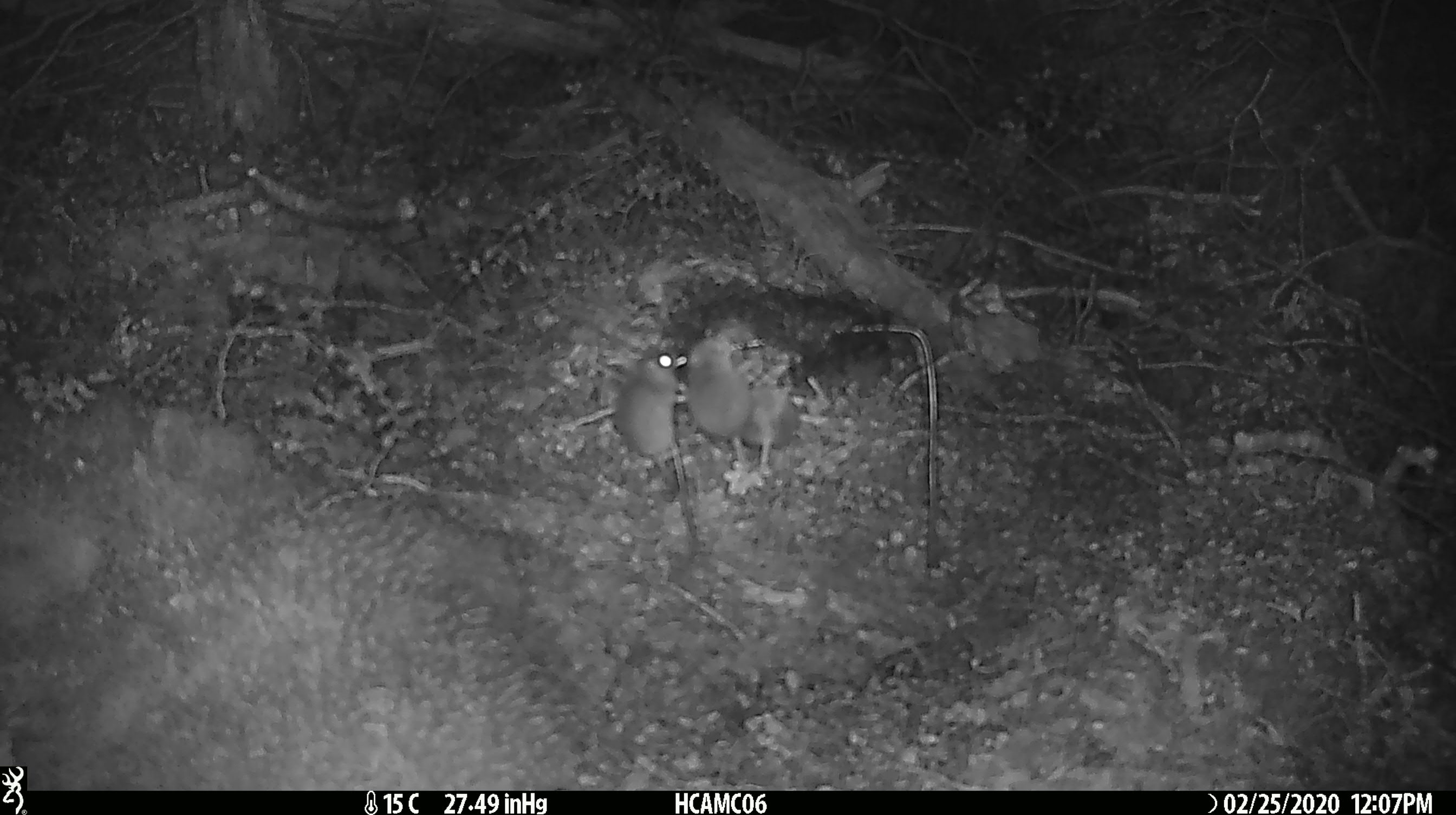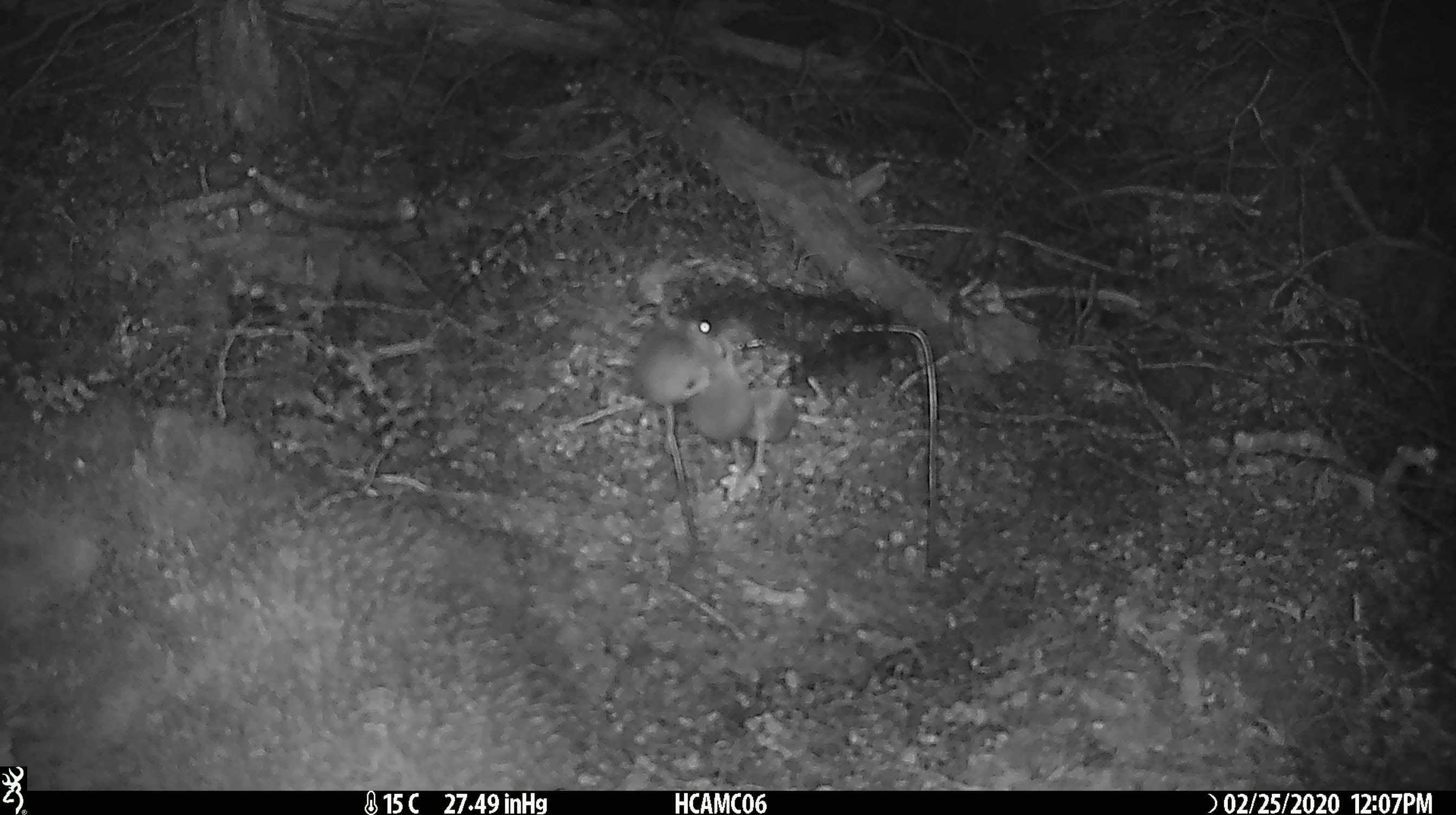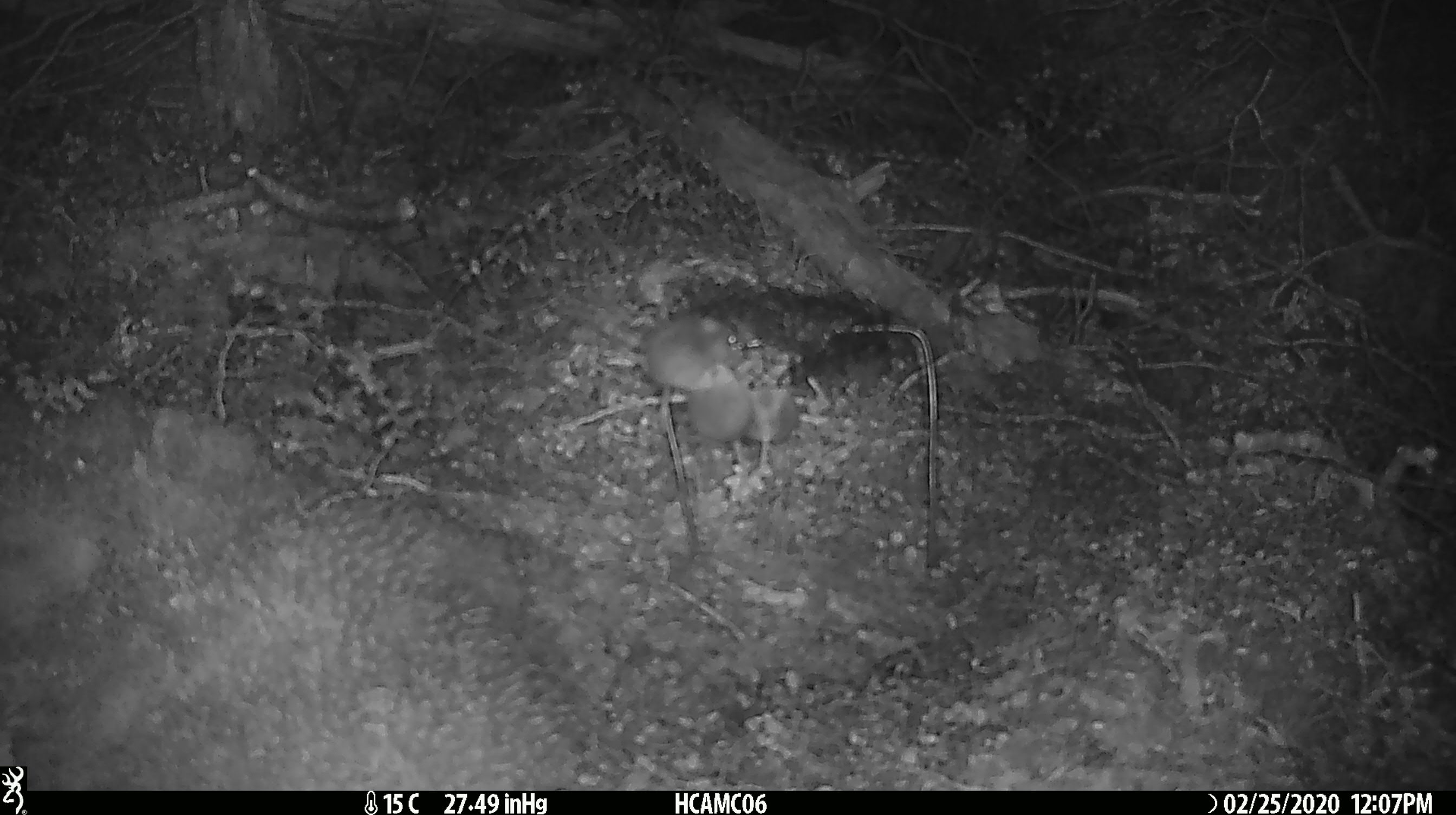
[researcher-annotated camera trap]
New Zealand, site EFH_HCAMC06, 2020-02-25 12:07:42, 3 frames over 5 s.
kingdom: Animalia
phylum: Chordata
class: Mammalia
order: Rodentia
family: Muridae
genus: Mus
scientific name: Mus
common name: mouse